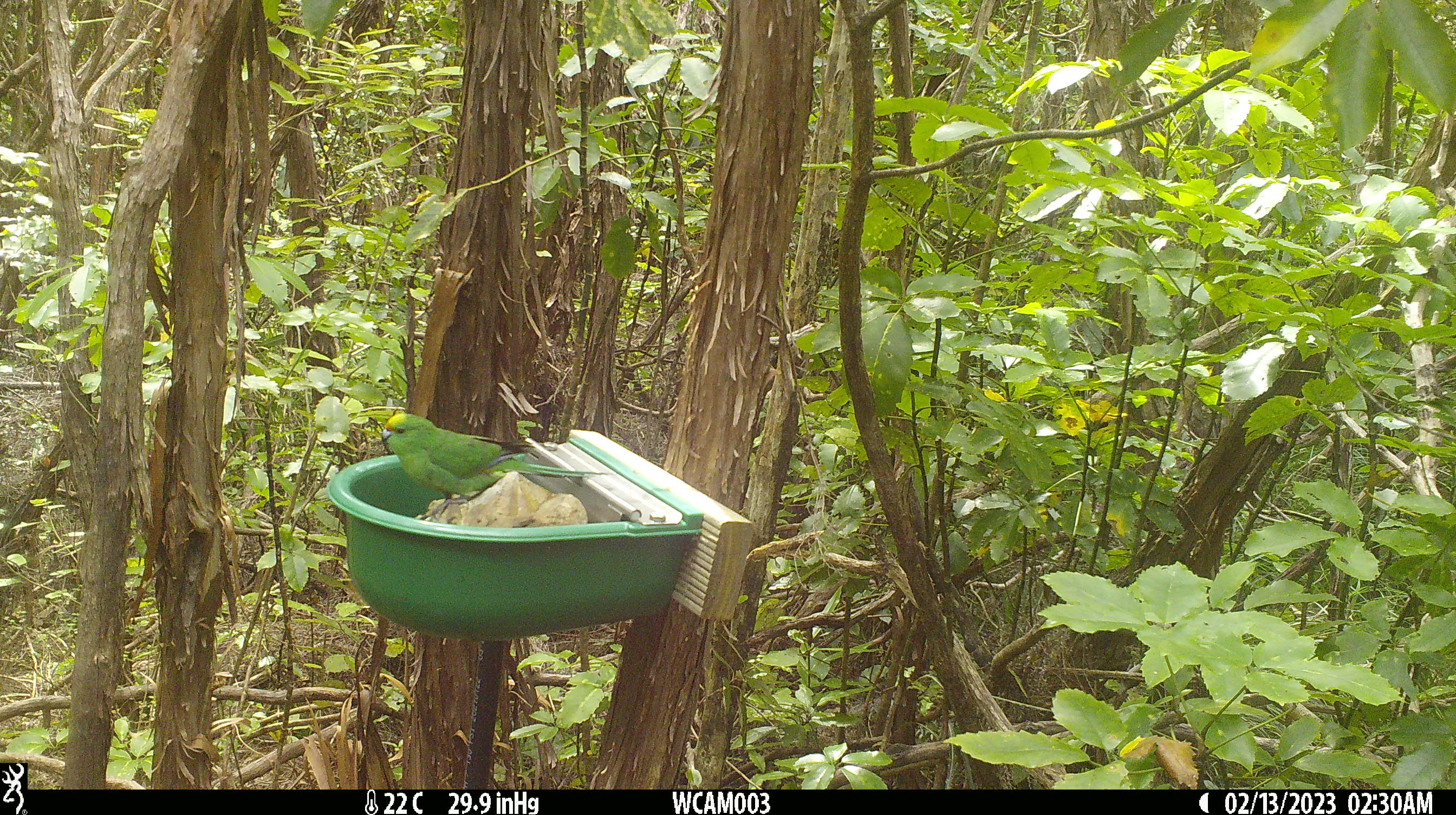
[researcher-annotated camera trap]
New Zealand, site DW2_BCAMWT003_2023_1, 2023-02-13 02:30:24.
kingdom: Animalia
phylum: Chordata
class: Aves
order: Psittaciformes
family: Psittaculidae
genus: Cyanoramphus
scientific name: Cyanoramphus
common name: parakeet